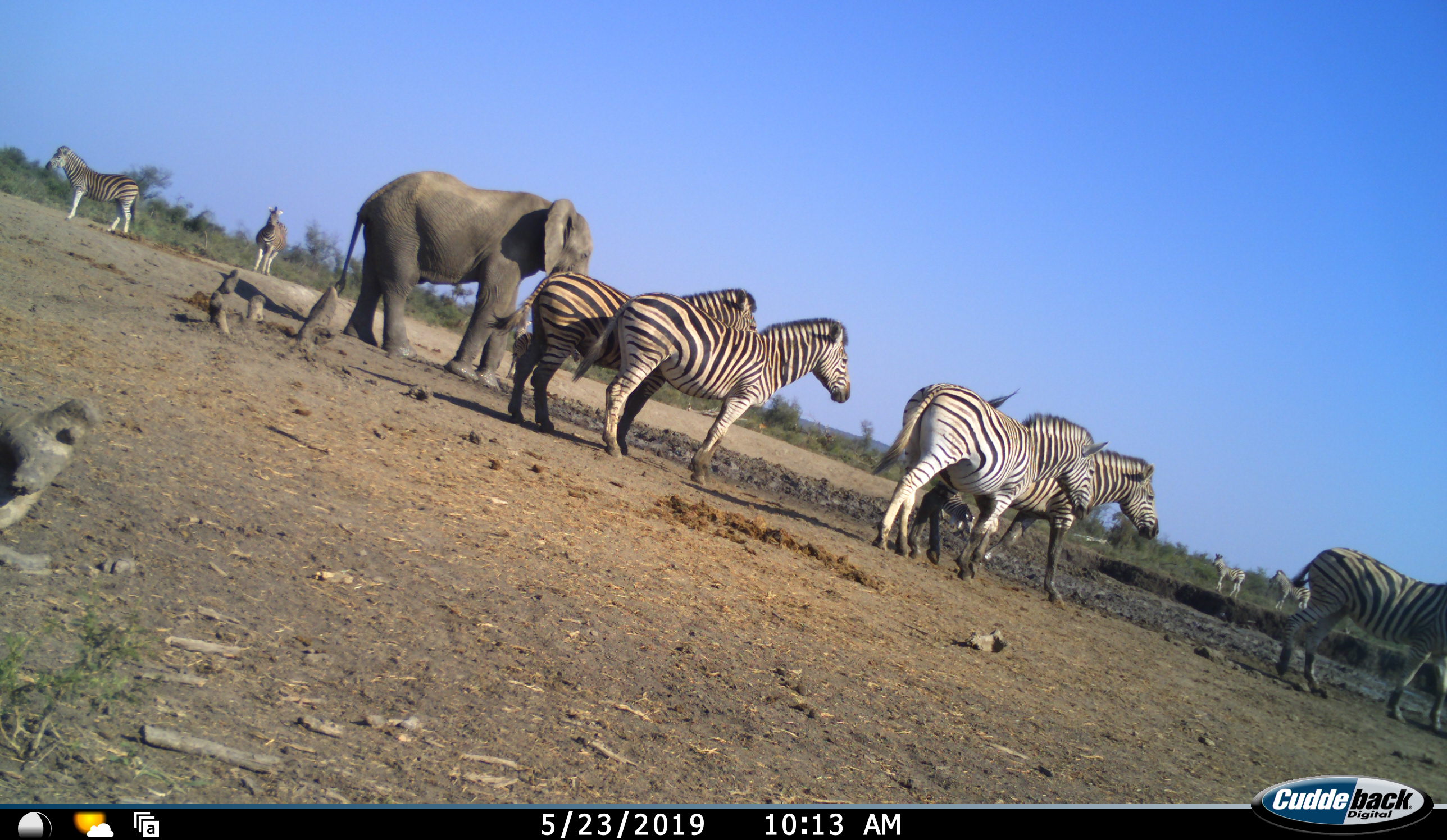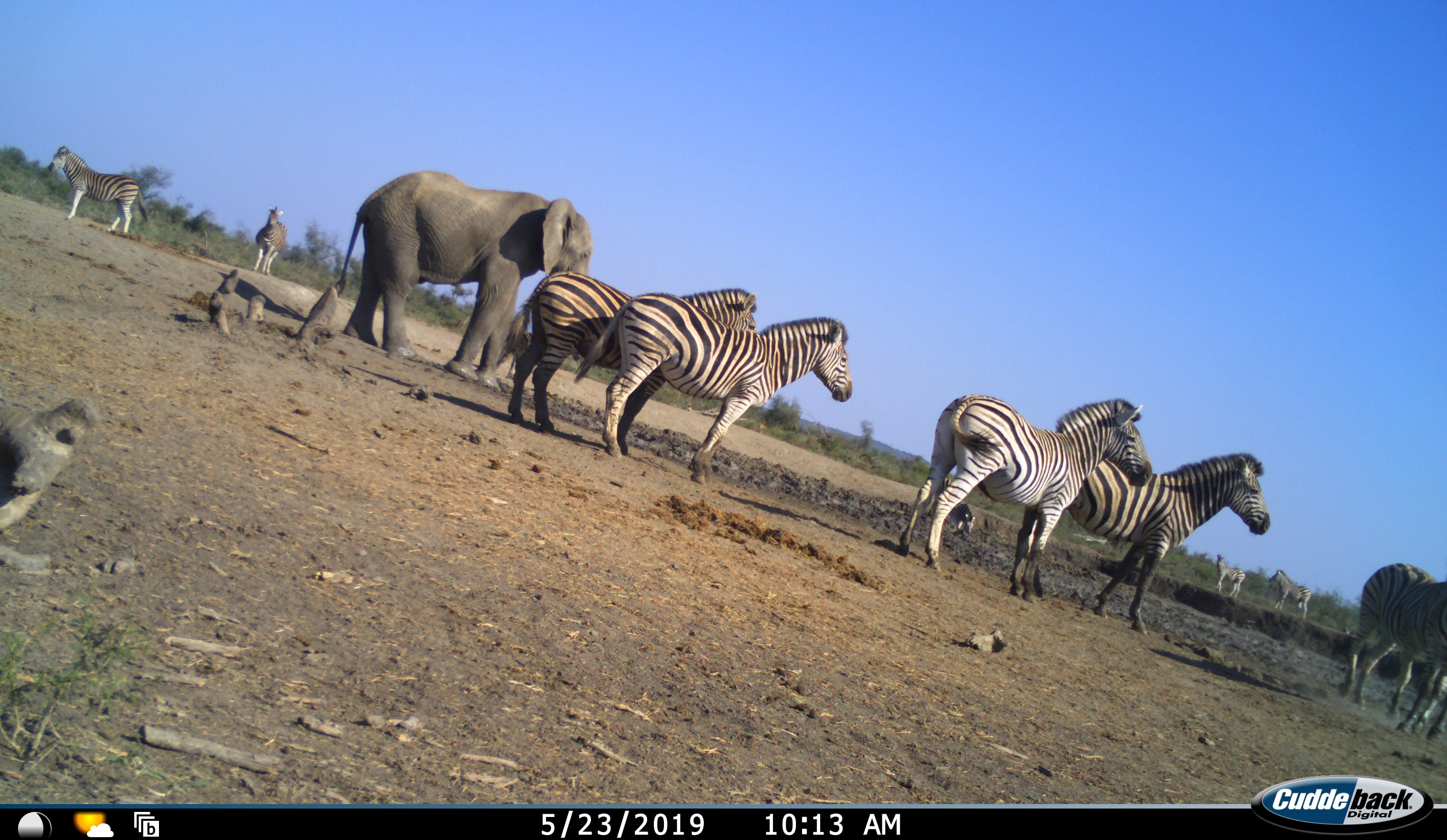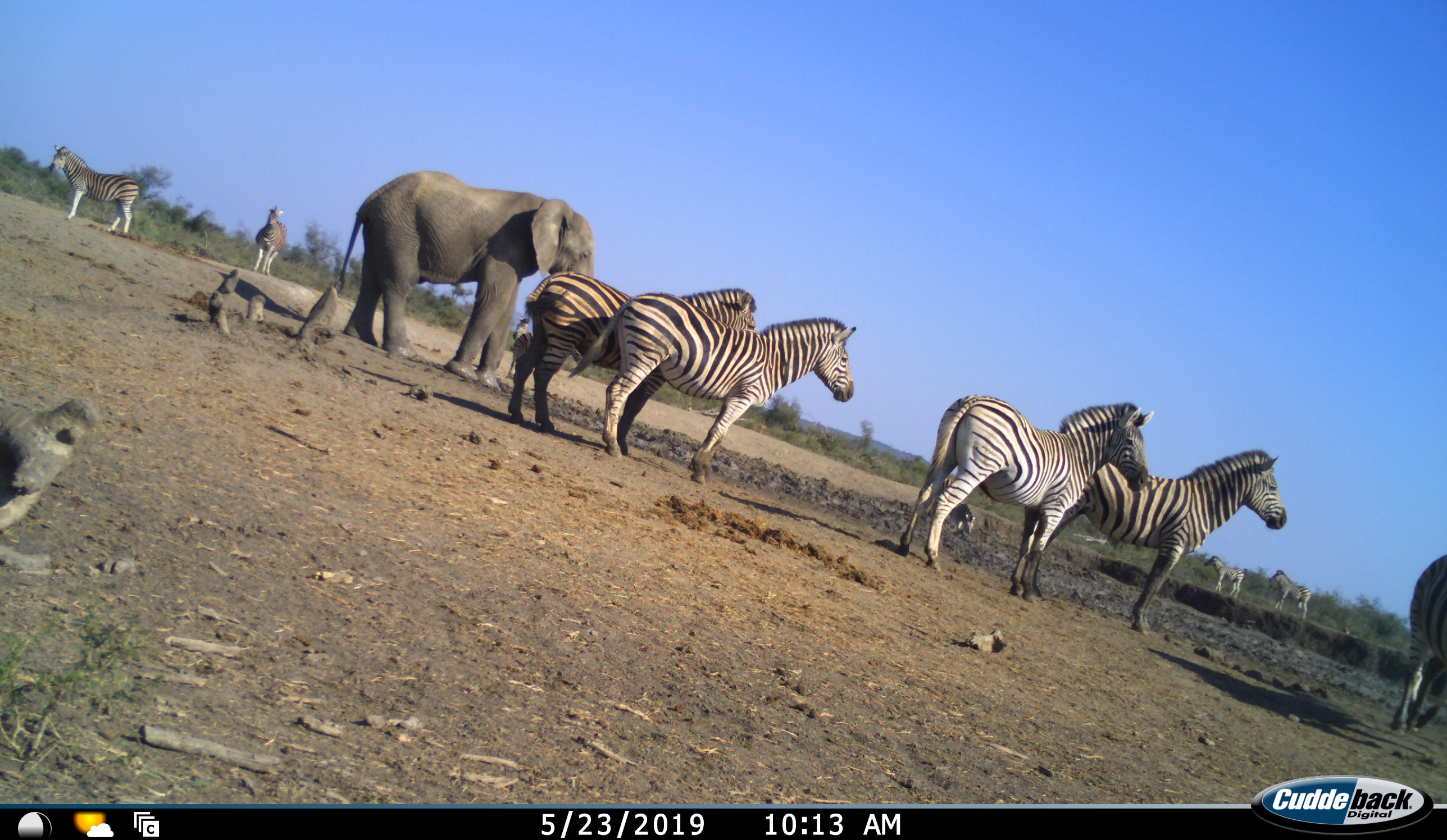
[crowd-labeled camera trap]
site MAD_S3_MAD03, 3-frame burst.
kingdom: Animalia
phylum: Chordata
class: Mammalia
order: Proboscidea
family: Elephantidae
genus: Loxodonta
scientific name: Loxodonta africana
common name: african bush elephant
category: elephant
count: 1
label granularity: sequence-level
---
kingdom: Animalia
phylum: Chordata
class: Mammalia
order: Perissodactyla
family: Equidae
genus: Equus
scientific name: Equus quagga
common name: plains zebra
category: zebraplains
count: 10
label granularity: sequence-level